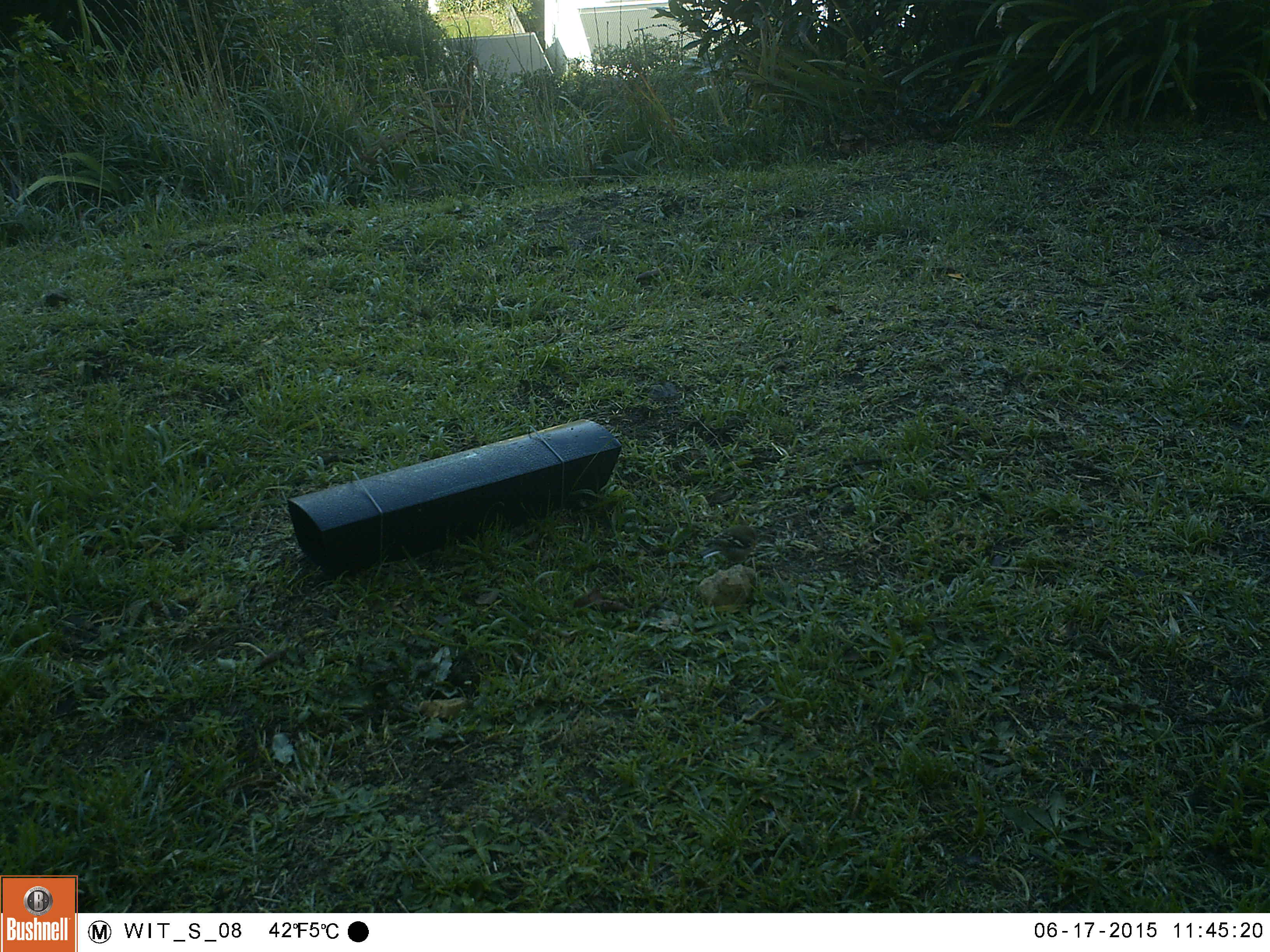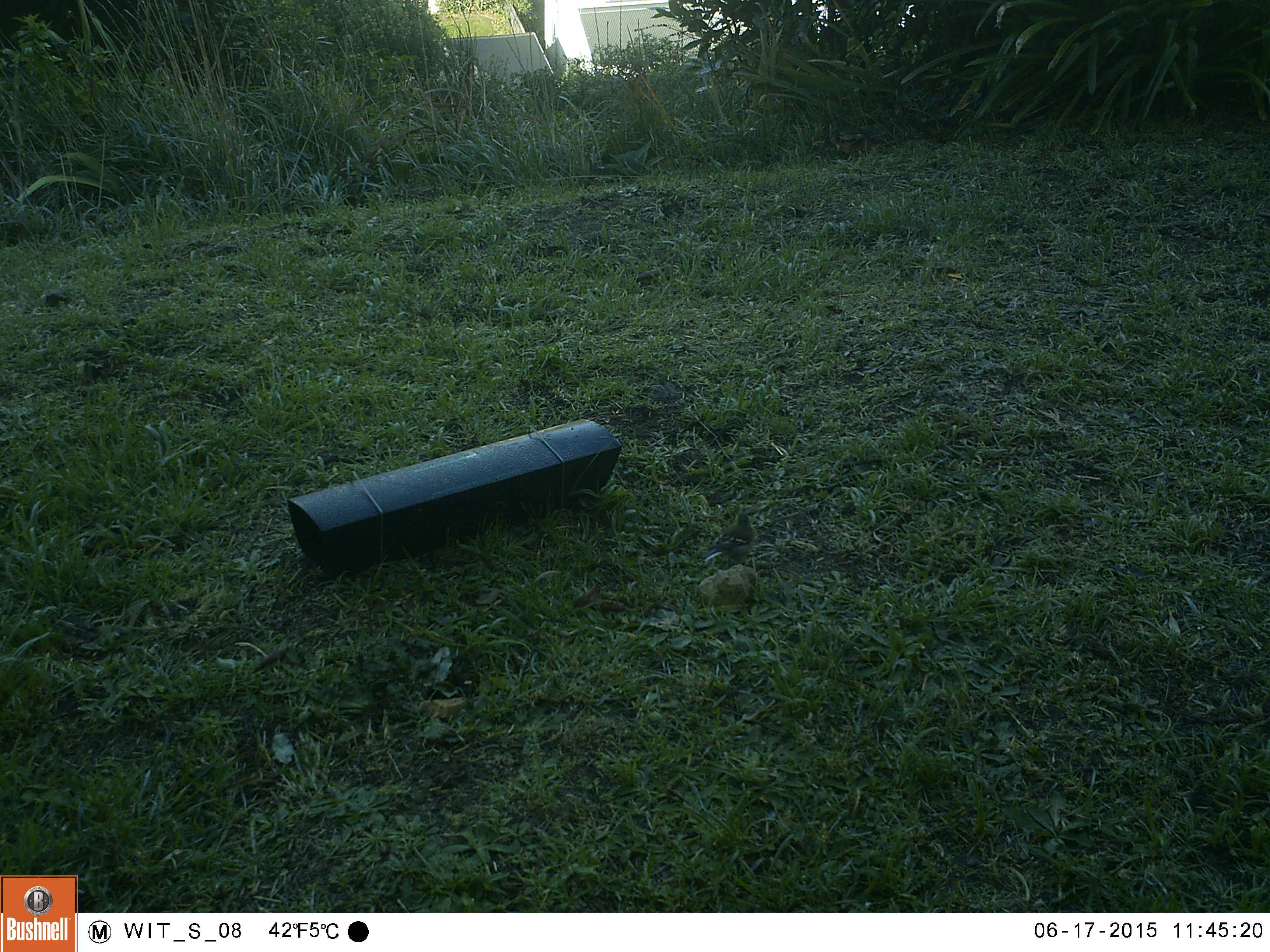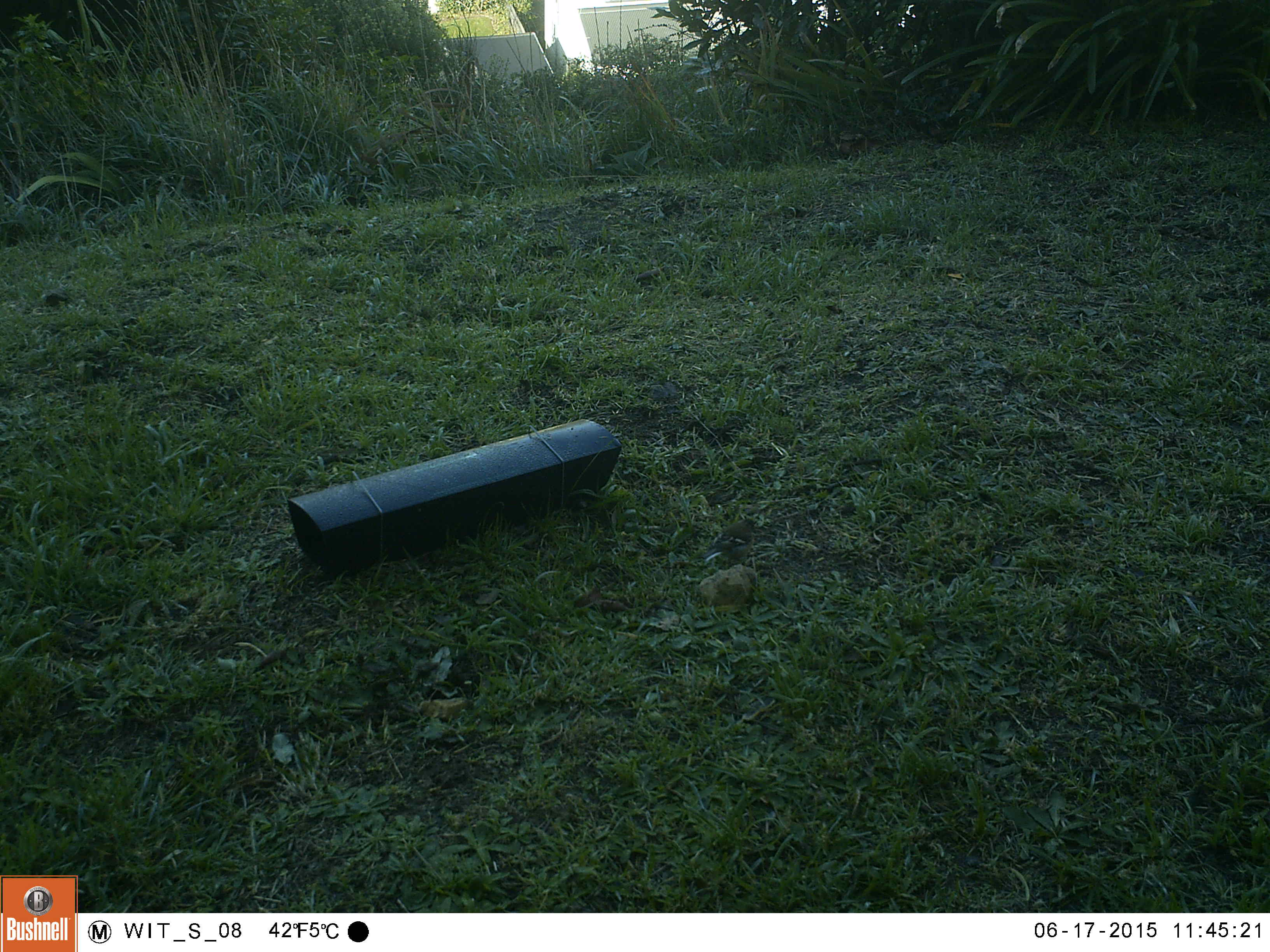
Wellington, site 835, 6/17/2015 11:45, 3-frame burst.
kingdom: Animalia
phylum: Chordata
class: Aves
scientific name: Aves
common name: bird